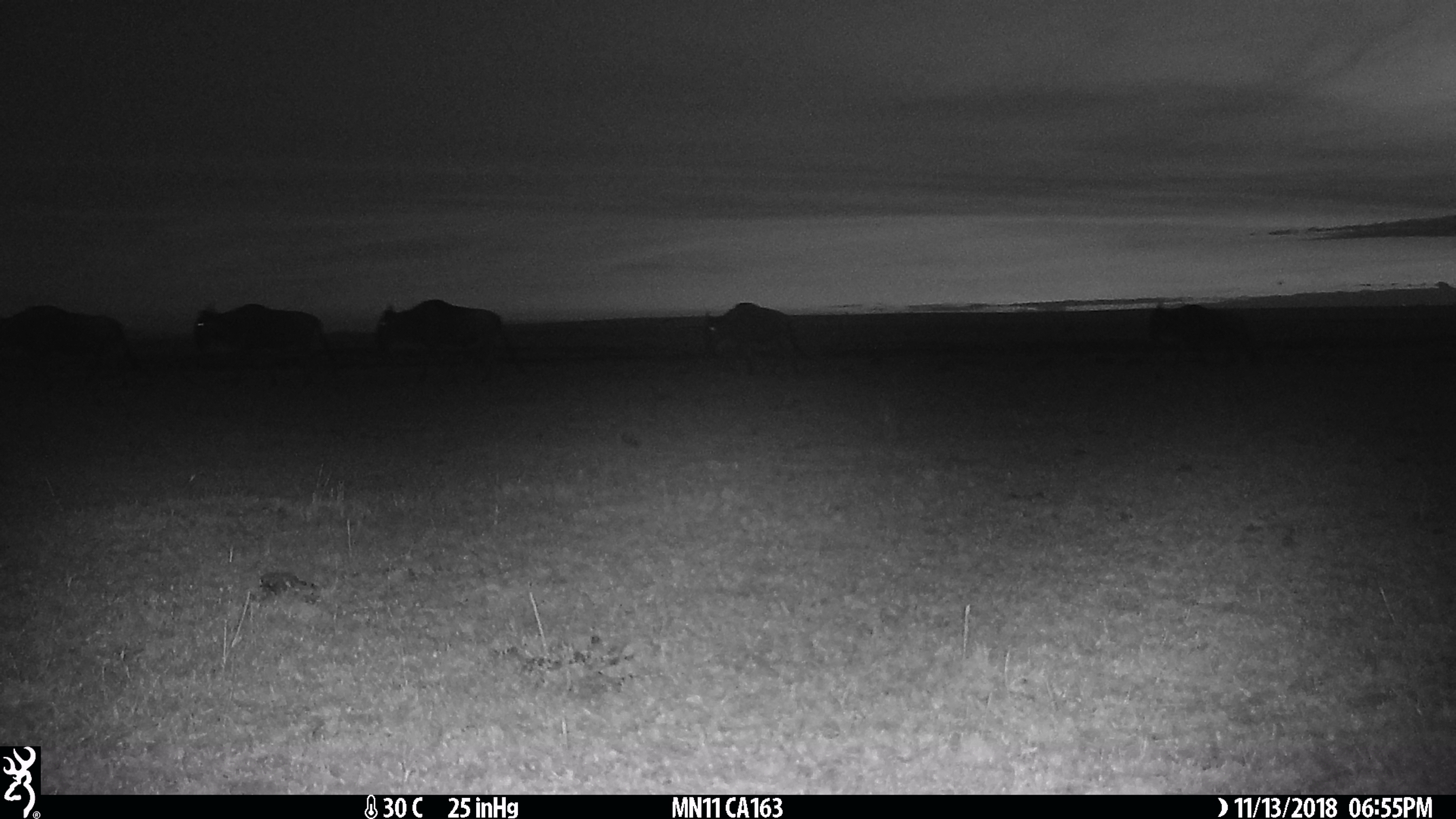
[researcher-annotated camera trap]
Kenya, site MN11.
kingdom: Animalia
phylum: Chordata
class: Mammalia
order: Artiodactyla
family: Bovidae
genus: Connochaetes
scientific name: Connochaetes taurinus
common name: blue wildebeest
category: wildebeest